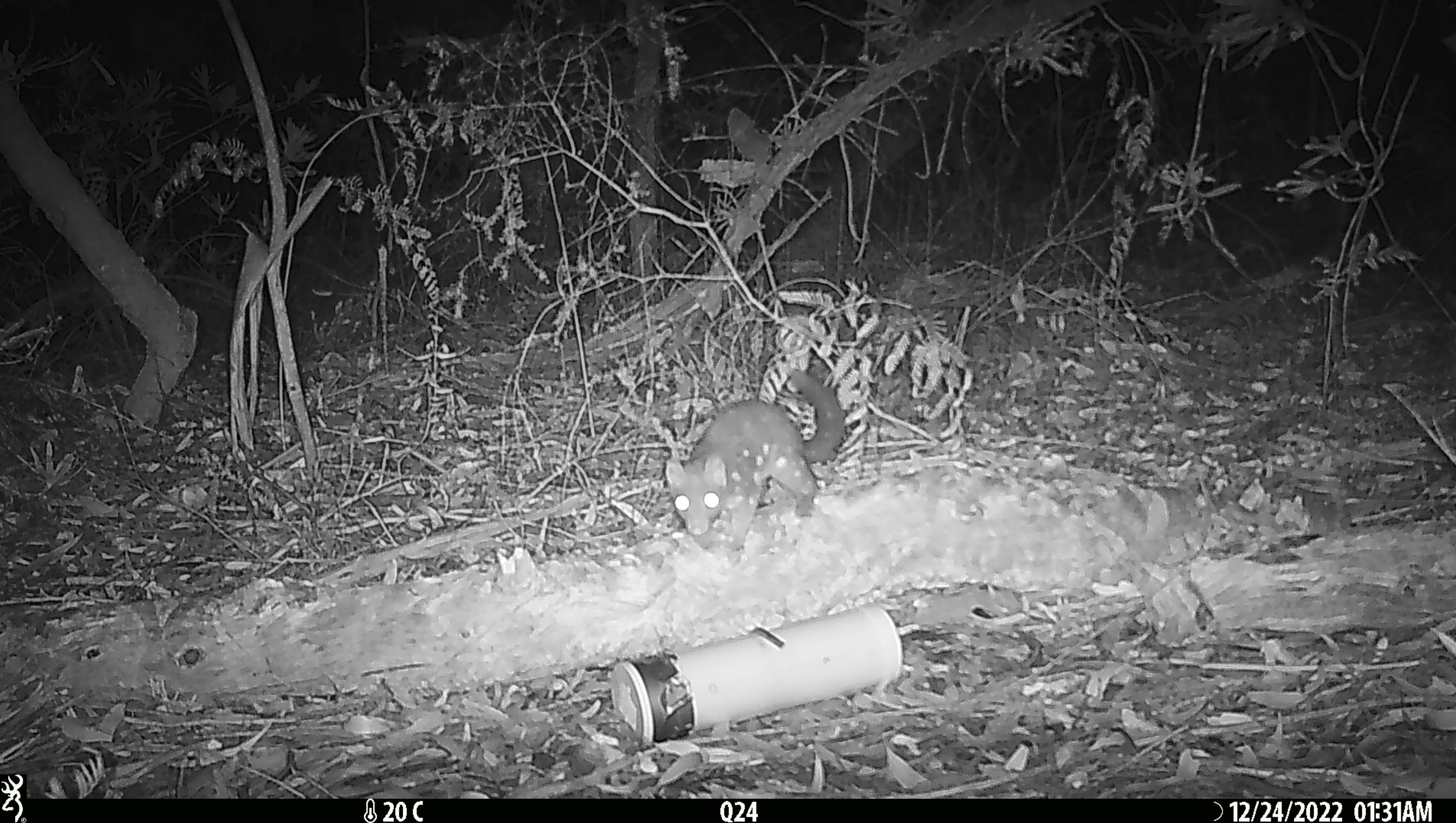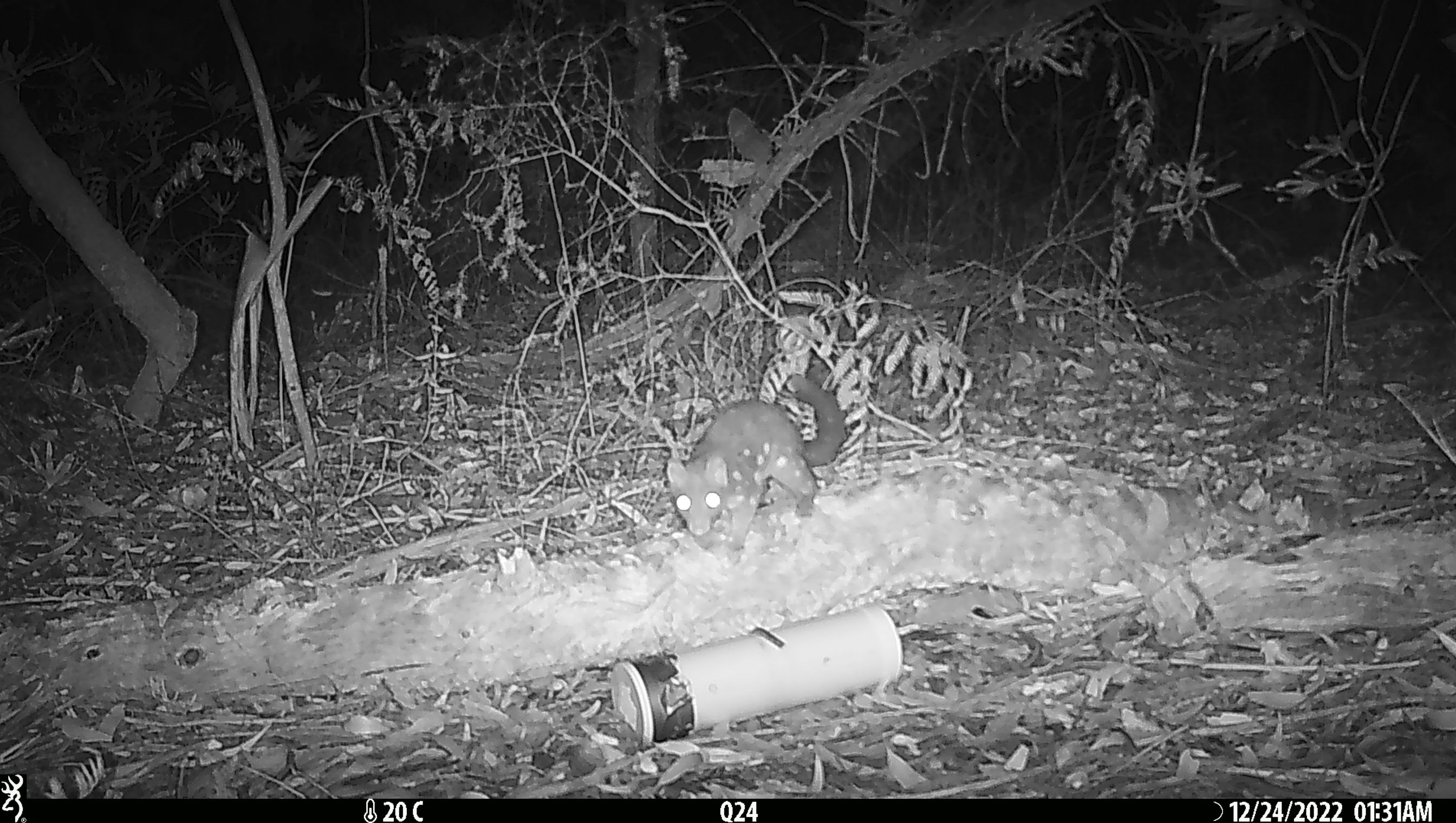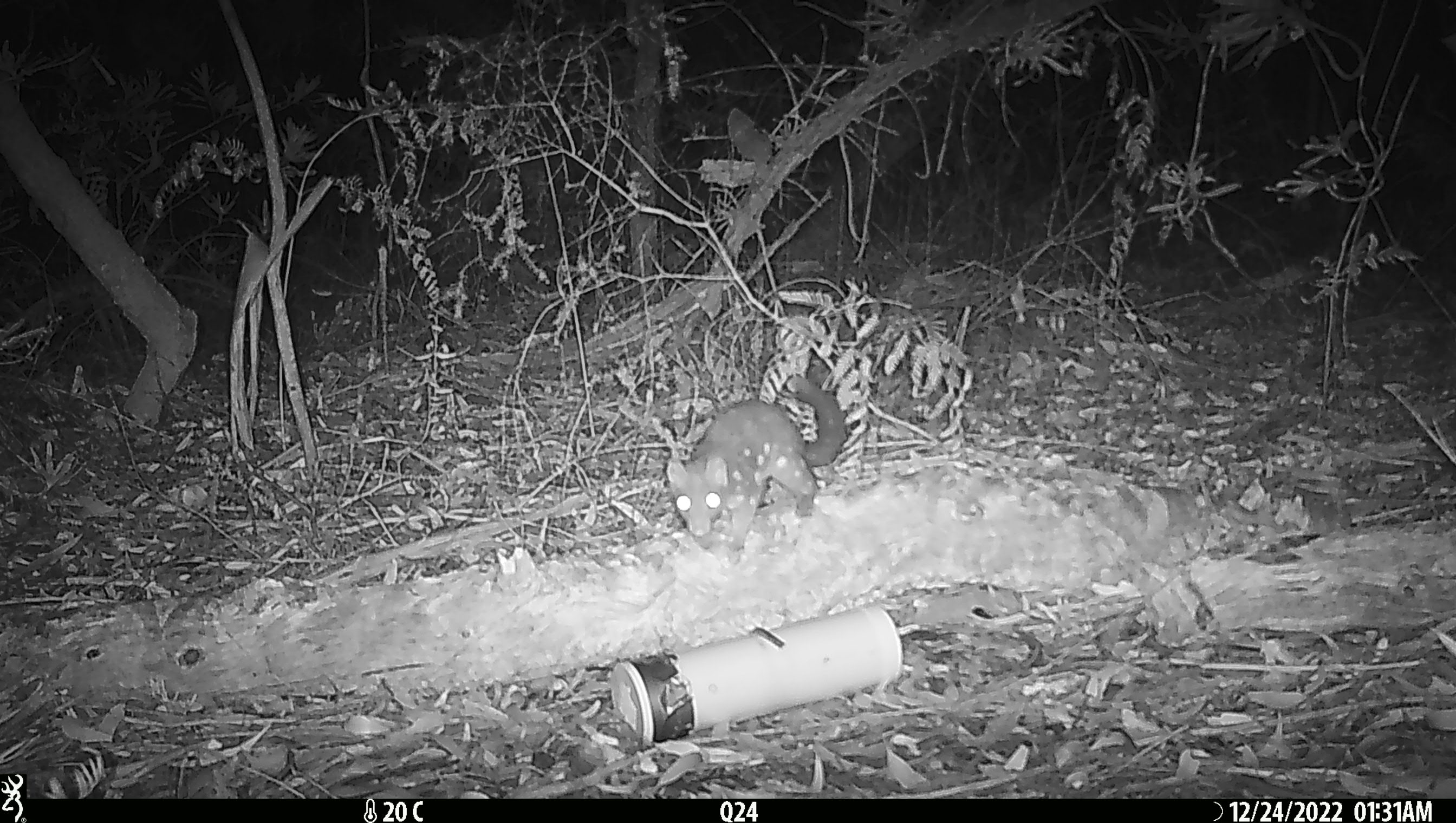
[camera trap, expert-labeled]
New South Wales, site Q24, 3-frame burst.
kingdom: Animalia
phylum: Chordata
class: Mammalia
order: Dasyuromorphia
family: Dasyuridae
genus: Dasyurus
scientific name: Dasyurus maculatus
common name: spotted-tailed quoll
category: quoll